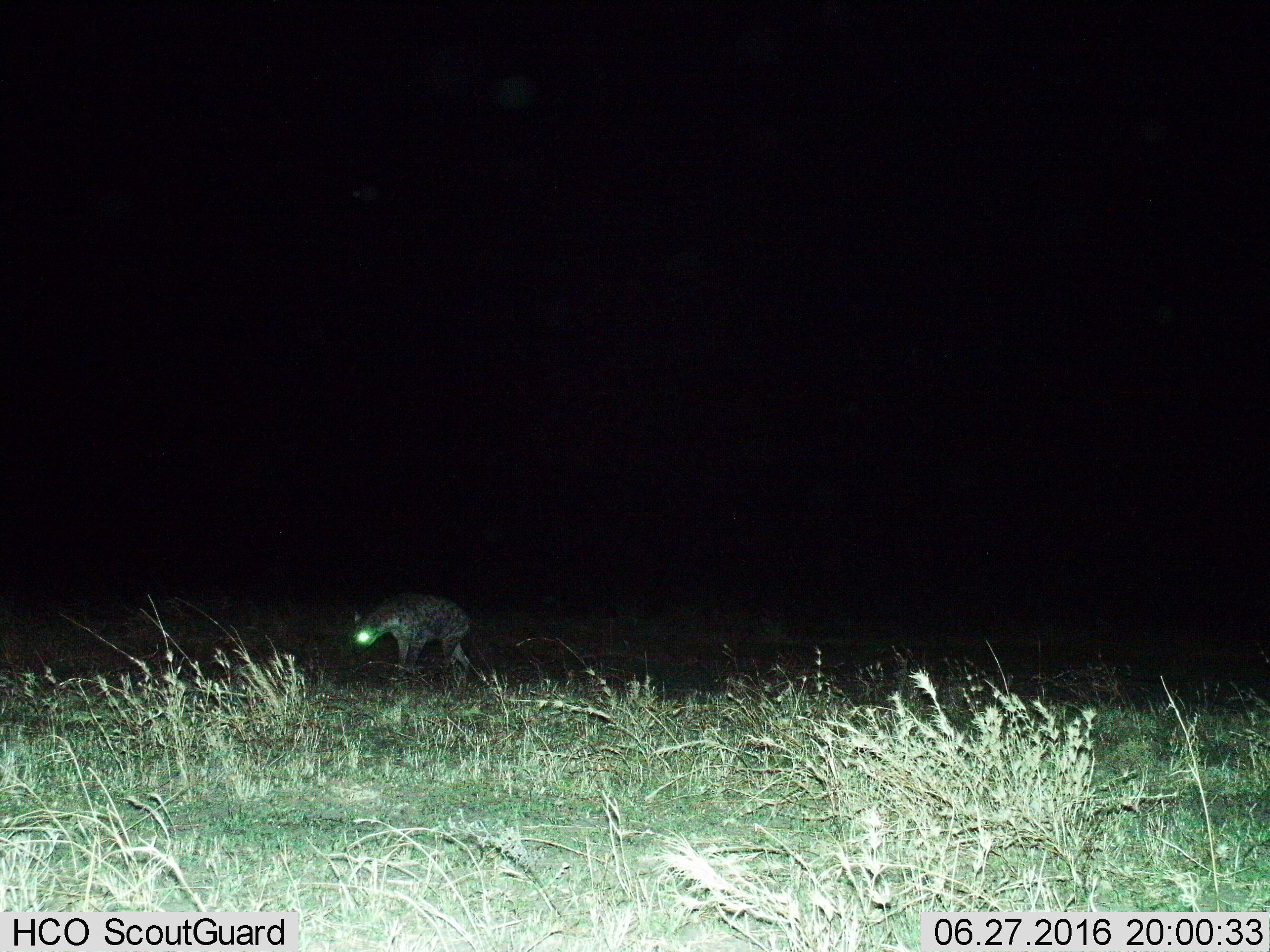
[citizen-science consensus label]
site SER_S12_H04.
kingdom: Animalia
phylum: Chordata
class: Mammalia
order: Carnivora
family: Hyaenidae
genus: Crocuta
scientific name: Crocuta crocuta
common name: spotted hyena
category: hyenaspotted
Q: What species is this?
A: Hyenaspotted (spotted hyena) (Crocuta crocuta).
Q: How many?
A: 1.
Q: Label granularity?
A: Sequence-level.